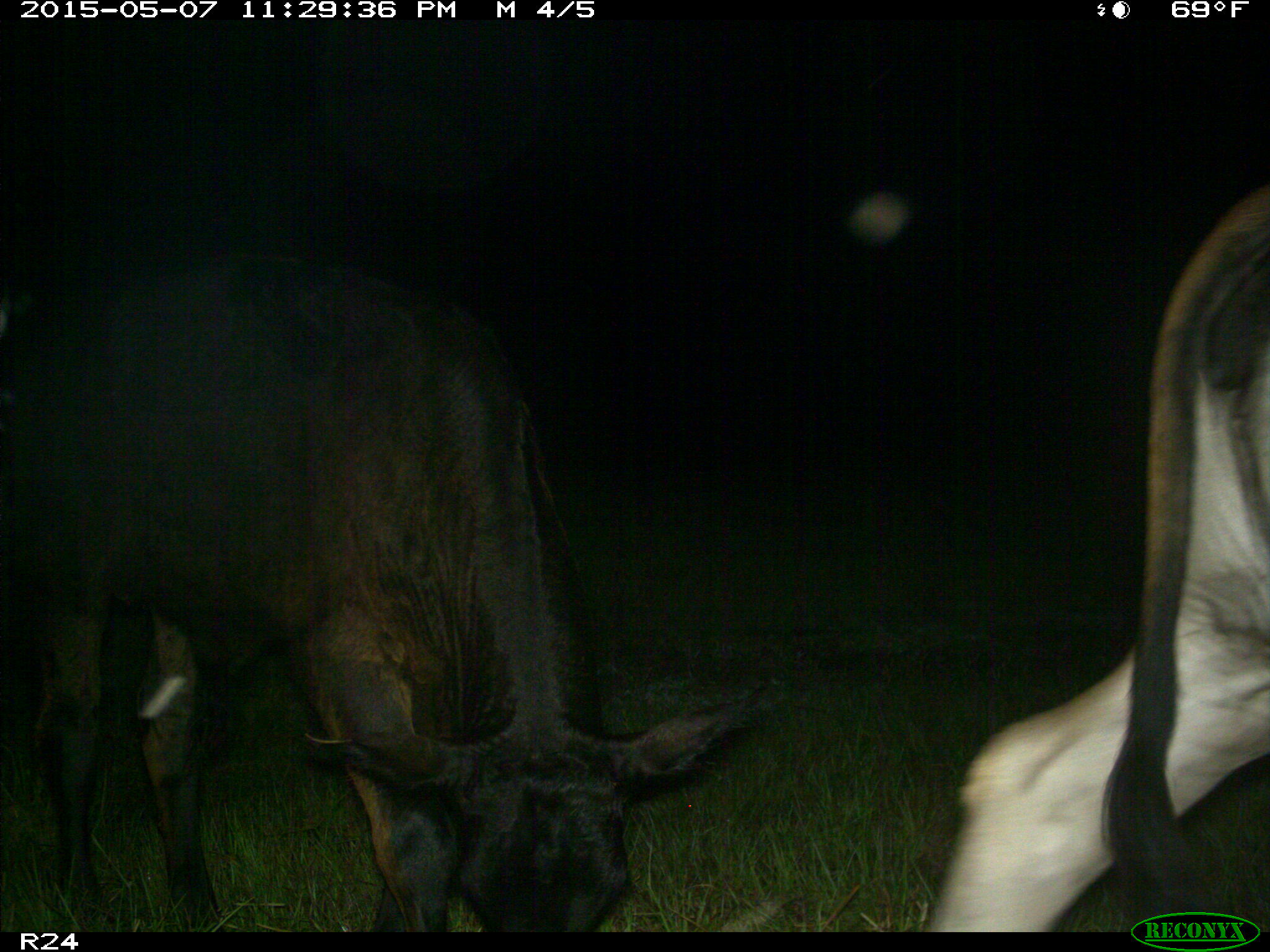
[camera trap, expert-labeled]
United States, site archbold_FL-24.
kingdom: Animalia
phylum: Chordata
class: Mammalia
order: Artiodactyla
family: Bovidae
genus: Bos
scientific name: Bos taurus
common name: domestic cow